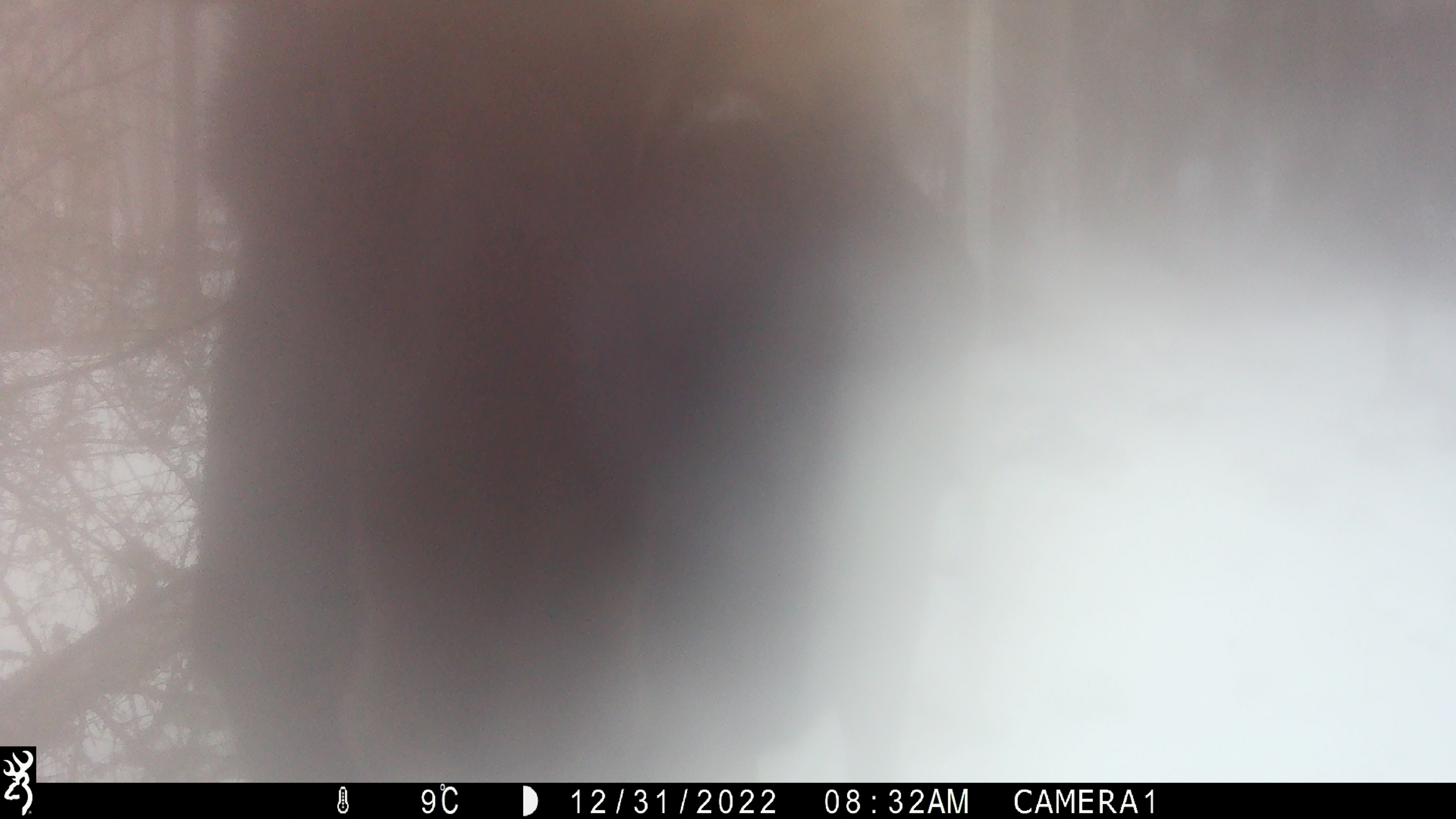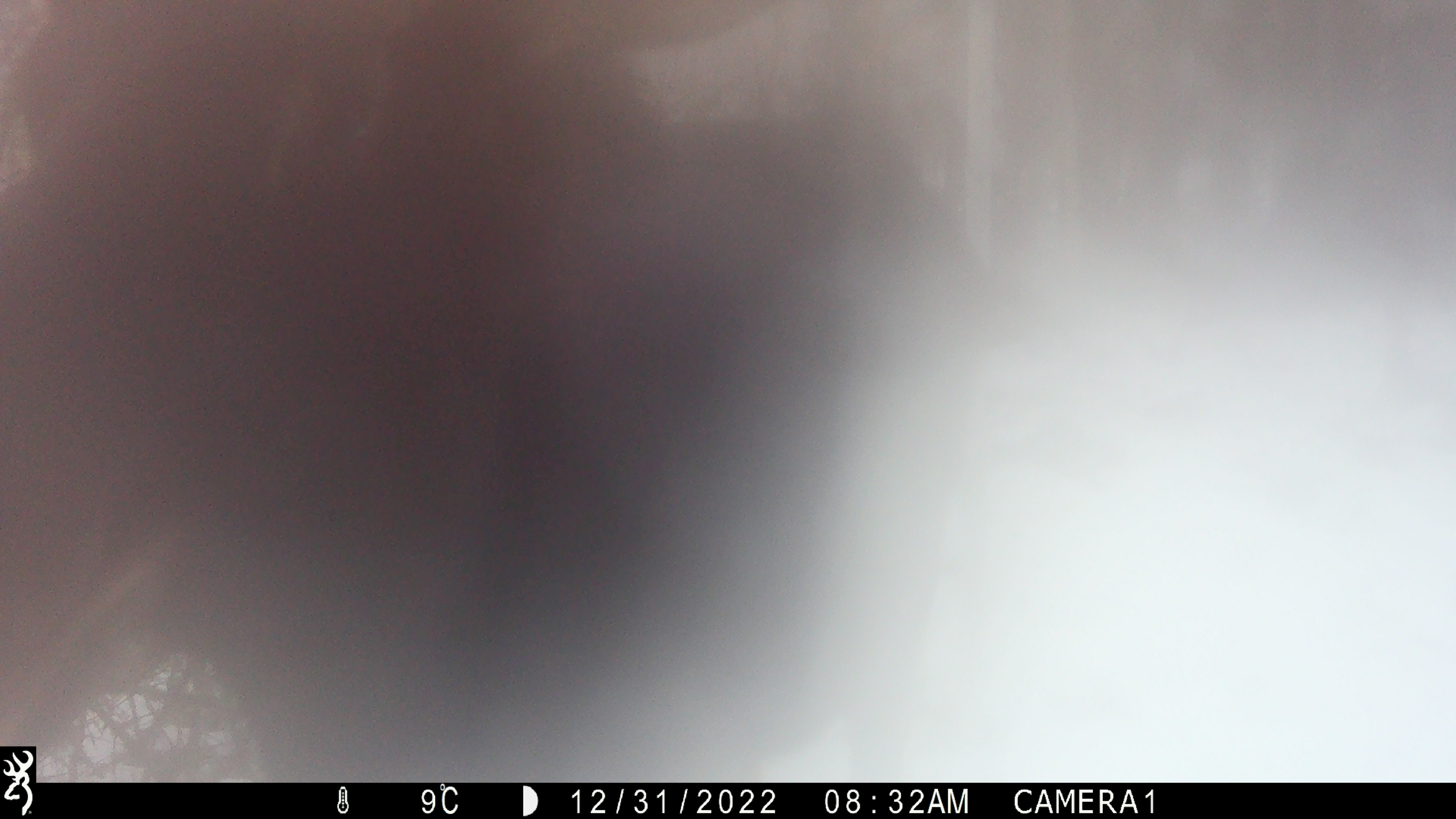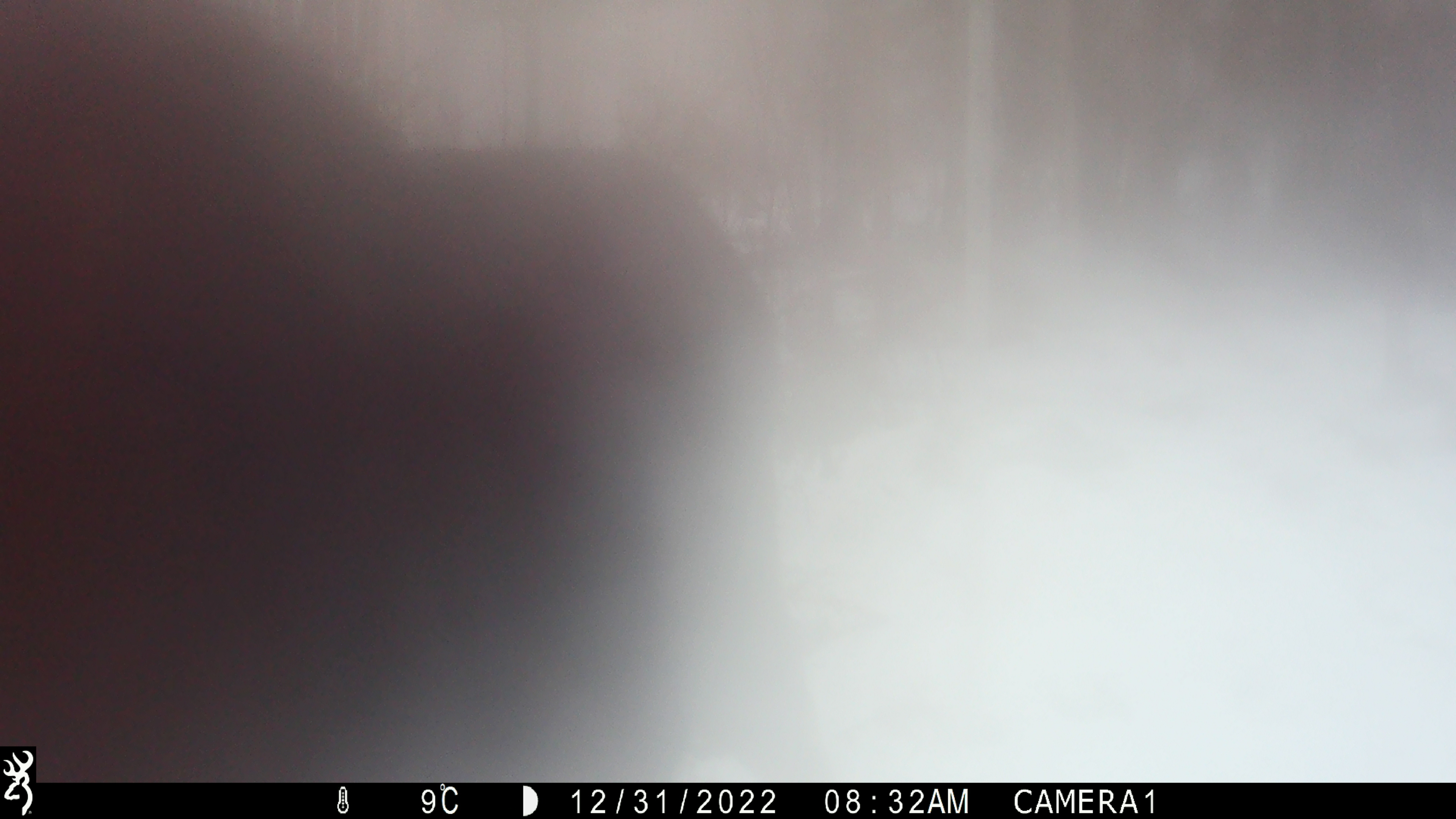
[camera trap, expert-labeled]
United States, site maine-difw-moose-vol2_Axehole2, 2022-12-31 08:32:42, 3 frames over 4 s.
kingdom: Animalia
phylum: Chordata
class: Mammalia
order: Artiodactyla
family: Cervidae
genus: Alces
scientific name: Alces alces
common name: moose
Moose (Alces alces).